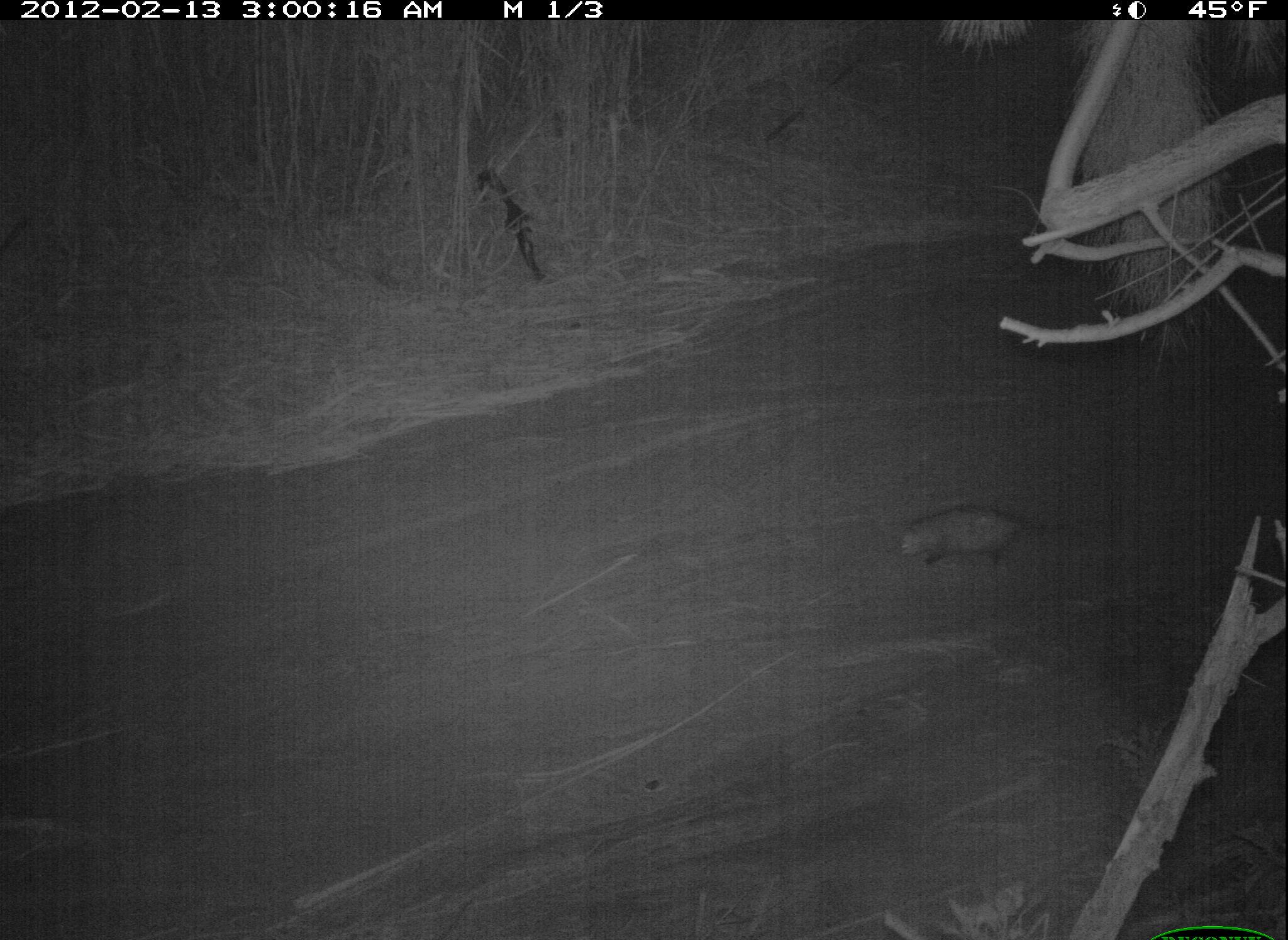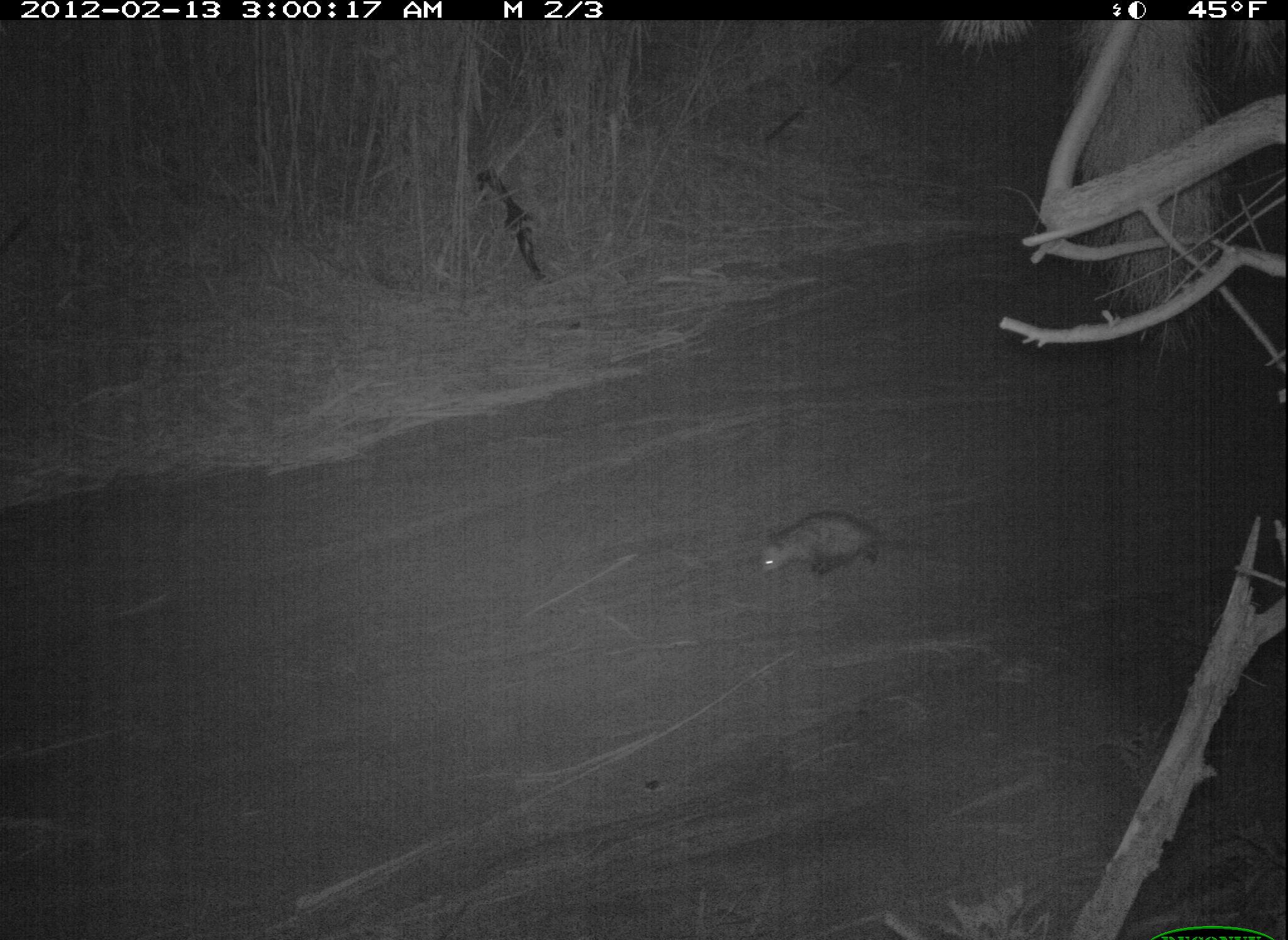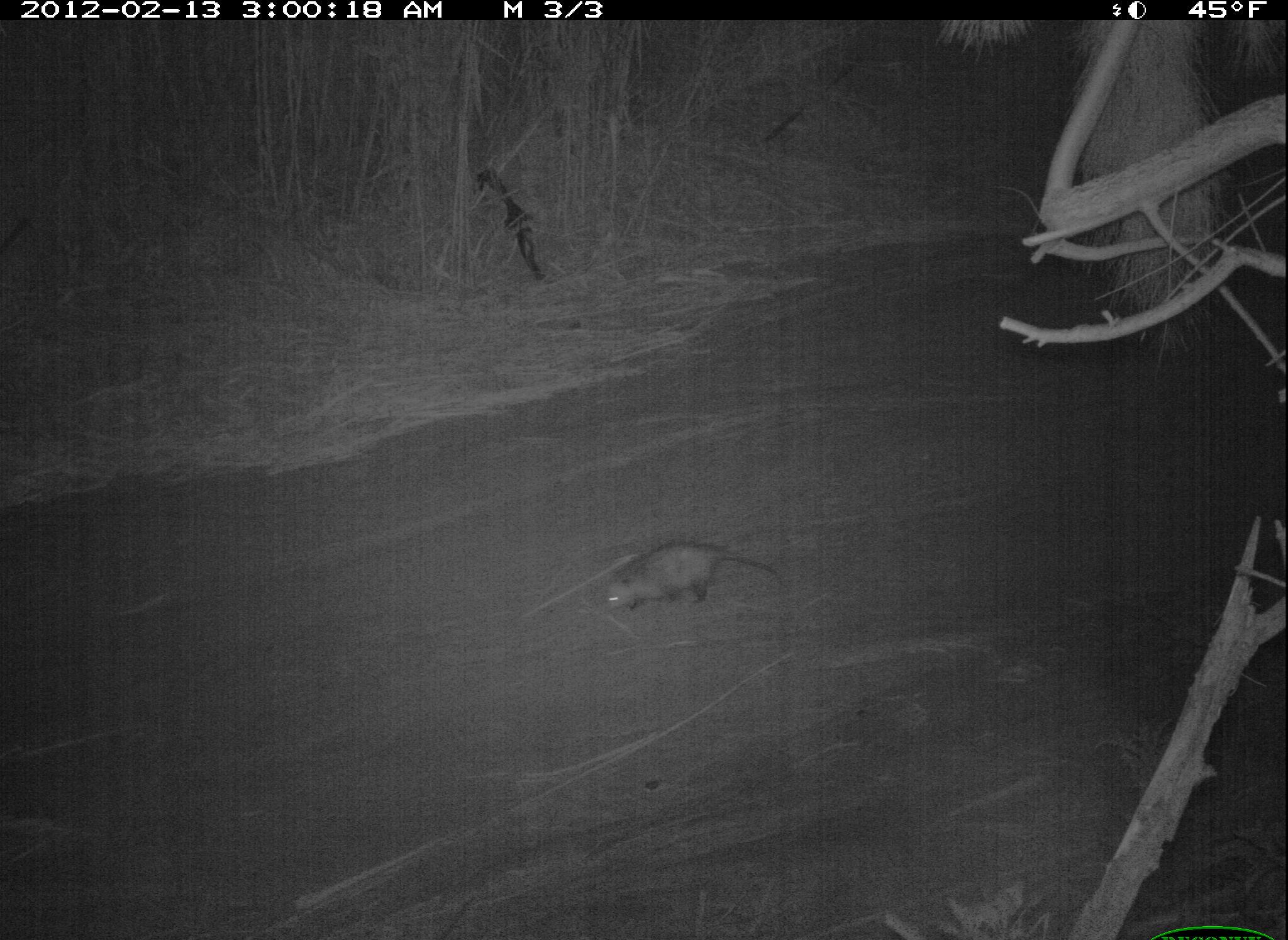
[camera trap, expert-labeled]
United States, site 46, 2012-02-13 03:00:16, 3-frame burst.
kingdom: Animalia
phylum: Chordata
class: Mammalia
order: Didelphimorphia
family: Didelphidae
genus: Didelphis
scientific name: Didelphis virginiana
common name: virginia opossum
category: opossum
Opossum (virginia opossum) (Didelphis virginiana).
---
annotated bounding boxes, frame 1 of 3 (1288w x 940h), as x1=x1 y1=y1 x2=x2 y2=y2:
opossum: x1=884 y1=482 x2=1072 y2=581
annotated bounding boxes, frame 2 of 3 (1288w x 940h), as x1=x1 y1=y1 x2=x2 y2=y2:
opossum: x1=755 y1=501 x2=926 y2=602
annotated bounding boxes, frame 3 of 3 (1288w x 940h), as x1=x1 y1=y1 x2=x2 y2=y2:
opossum: x1=589 y1=536 x2=782 y2=615